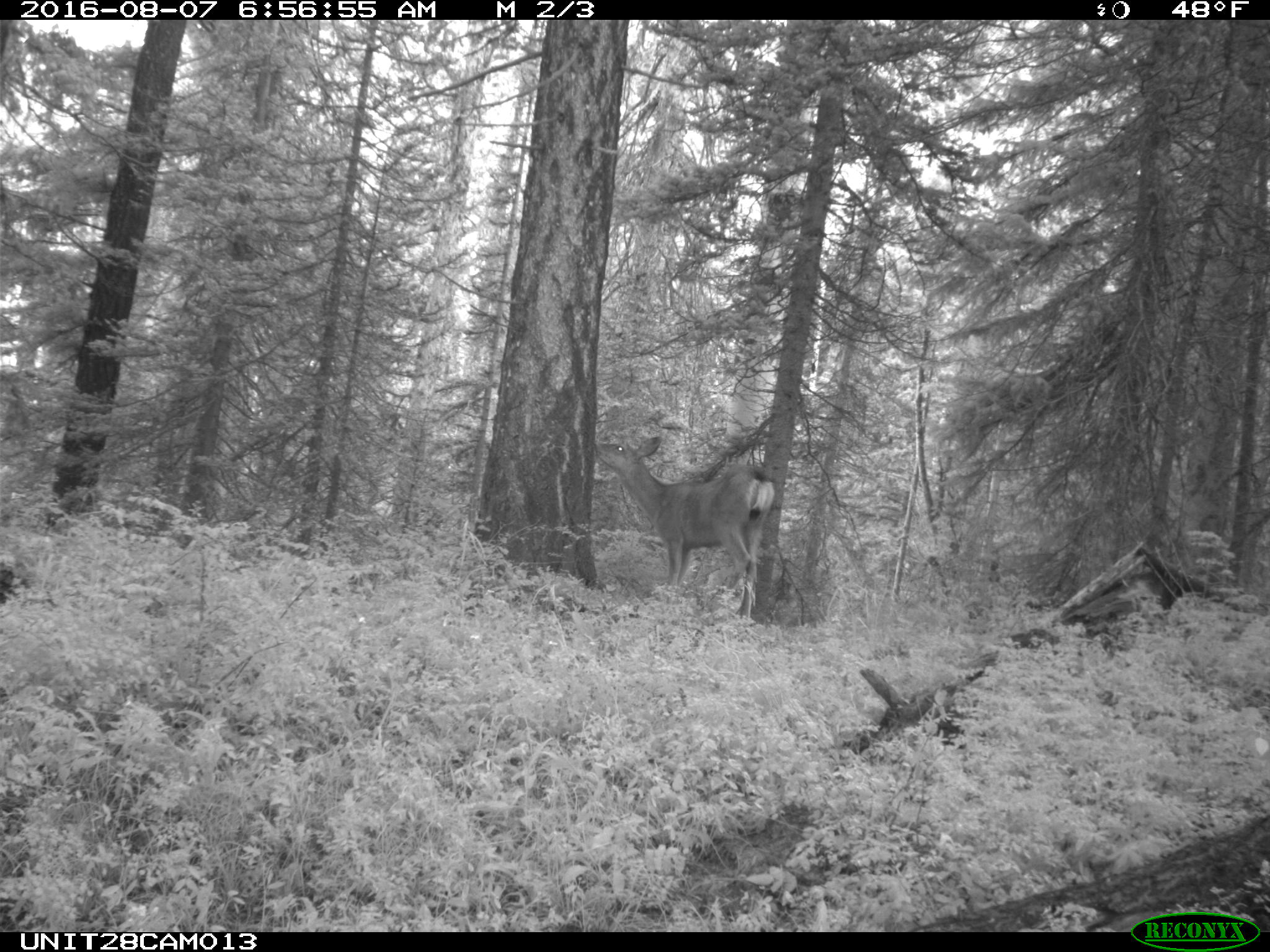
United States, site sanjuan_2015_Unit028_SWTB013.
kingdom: Animalia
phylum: Chordata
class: Mammalia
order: Artiodactyla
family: Cervidae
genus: Odocoileus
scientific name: Odocoileus hemionus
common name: mule deer